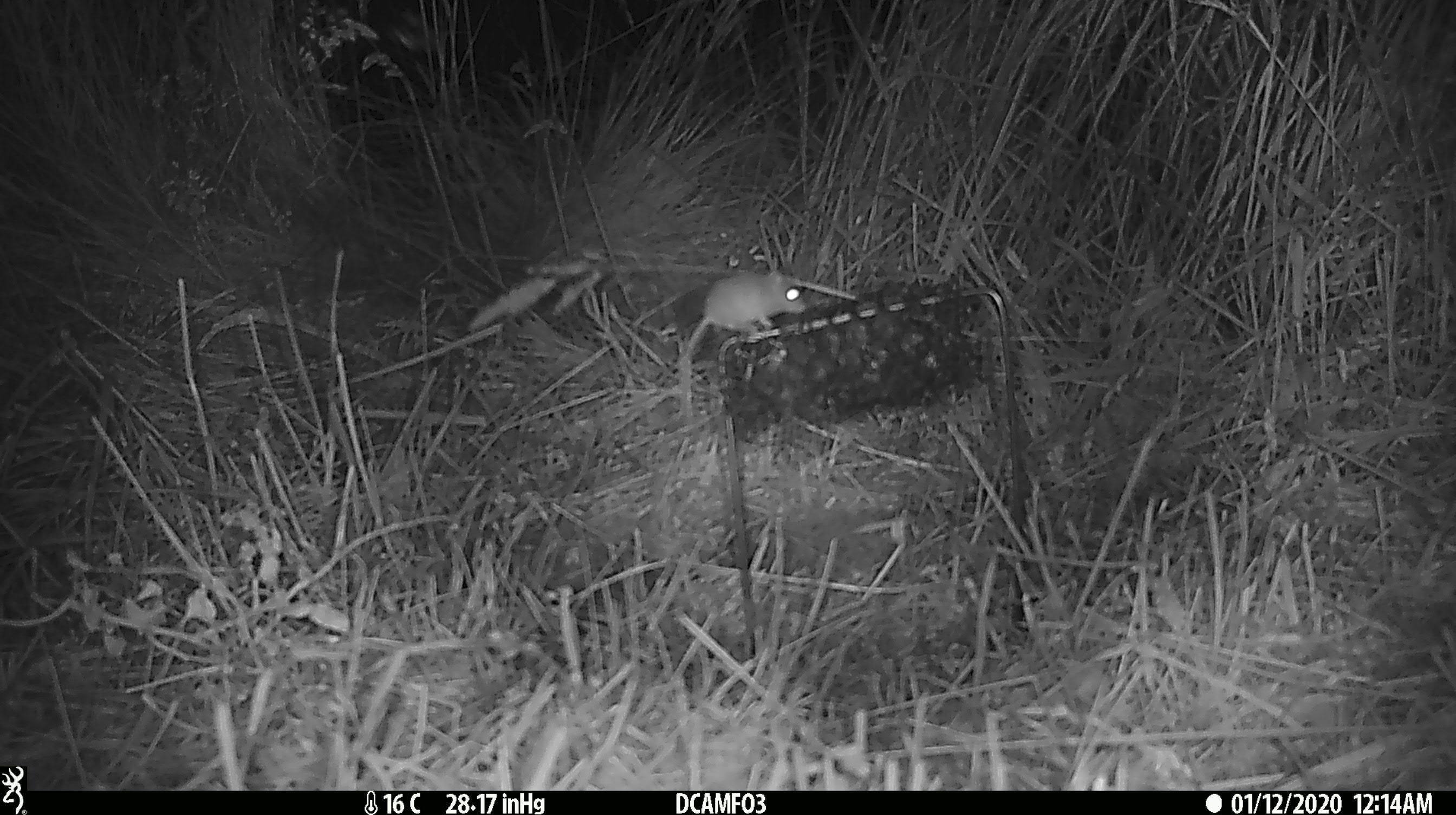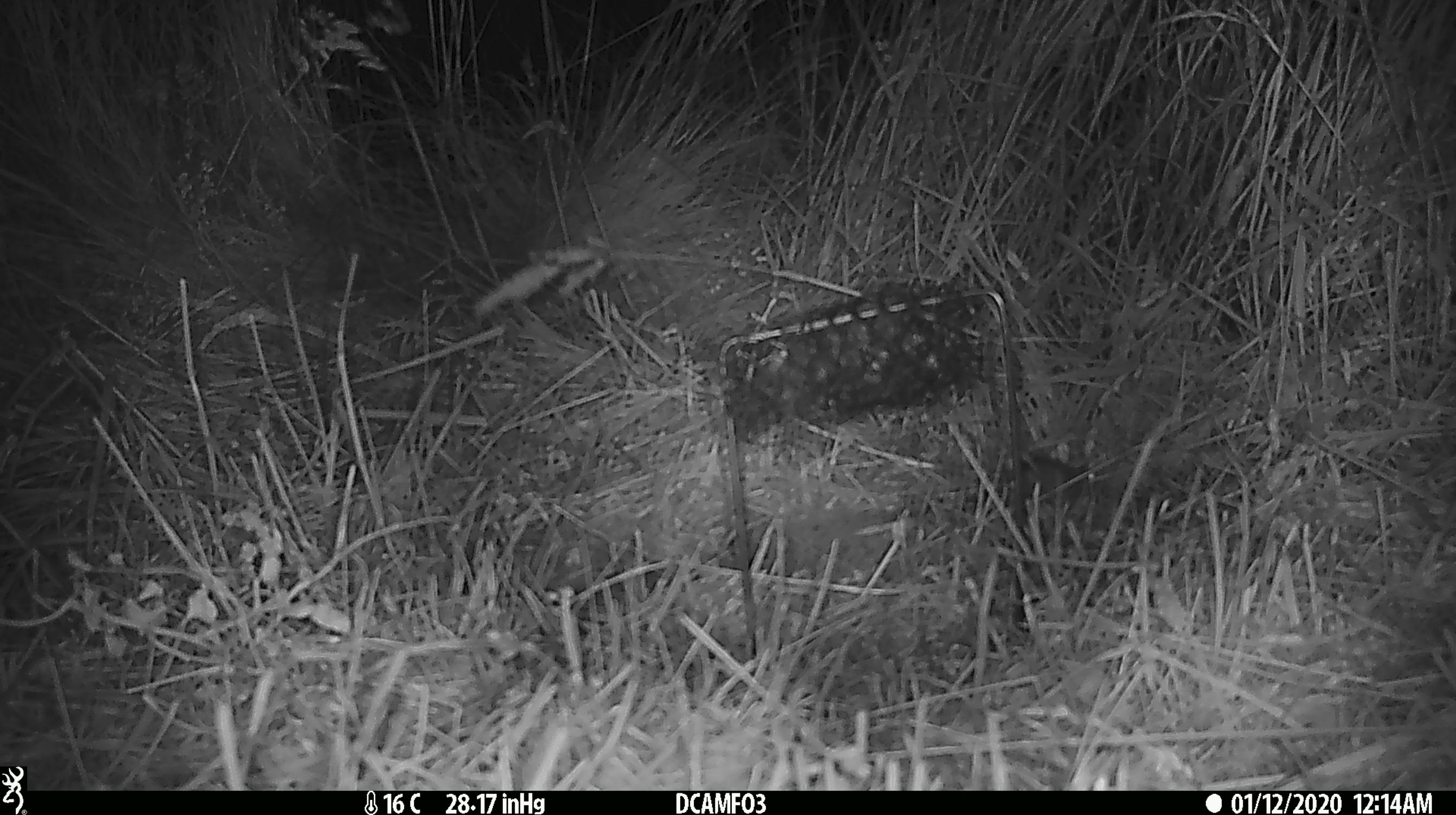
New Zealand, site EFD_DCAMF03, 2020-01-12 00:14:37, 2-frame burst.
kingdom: Animalia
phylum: Chordata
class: Mammalia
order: Rodentia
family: Muridae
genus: Mus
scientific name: Mus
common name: mouse